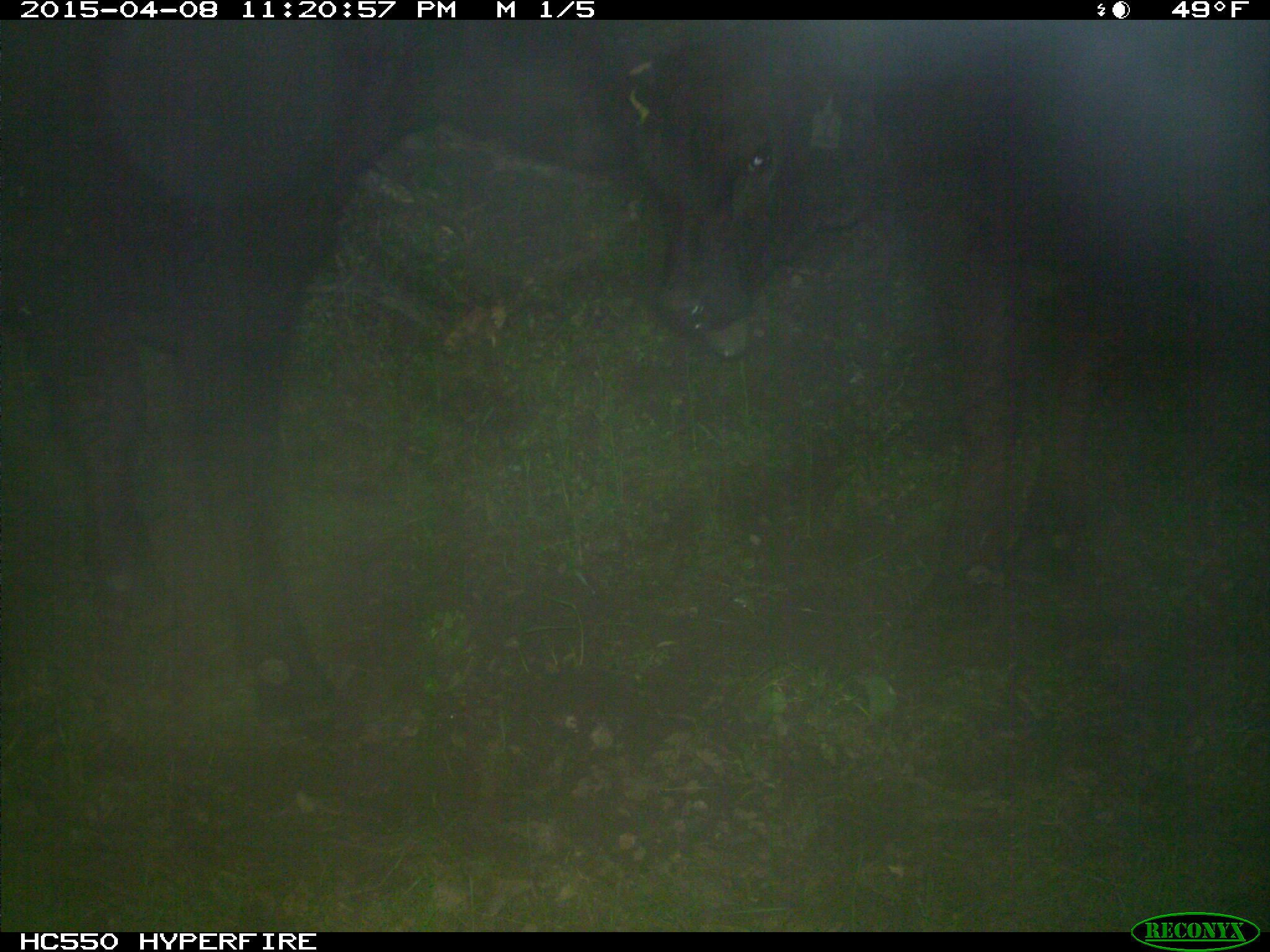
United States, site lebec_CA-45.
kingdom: Animalia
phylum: Chordata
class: Mammalia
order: Artiodactyla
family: Bovidae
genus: Bos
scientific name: Bos taurus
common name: domestic cow